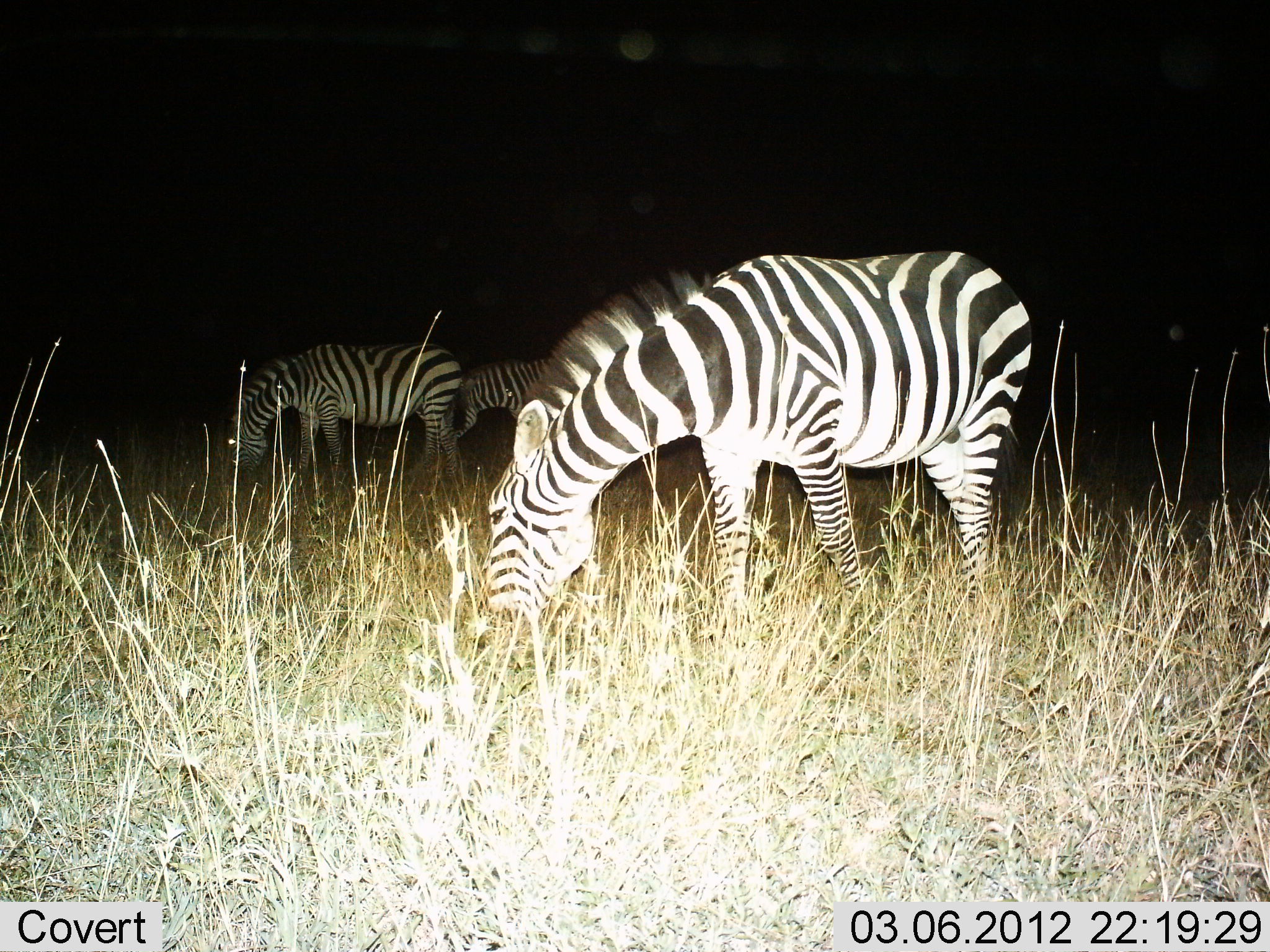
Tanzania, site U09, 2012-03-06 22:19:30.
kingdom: Animalia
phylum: Chordata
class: Mammalia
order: Perissodactyla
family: Equidae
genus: Equus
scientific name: Equus quagga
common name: plains zebra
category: zebra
Zebra (plains zebra) (Equus quagga), count 3. Behavior (volunteer vote fractions): standing 33%, resting 0%, moving 0%, interacting 0%. Young present (vote fraction): 0%. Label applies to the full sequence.